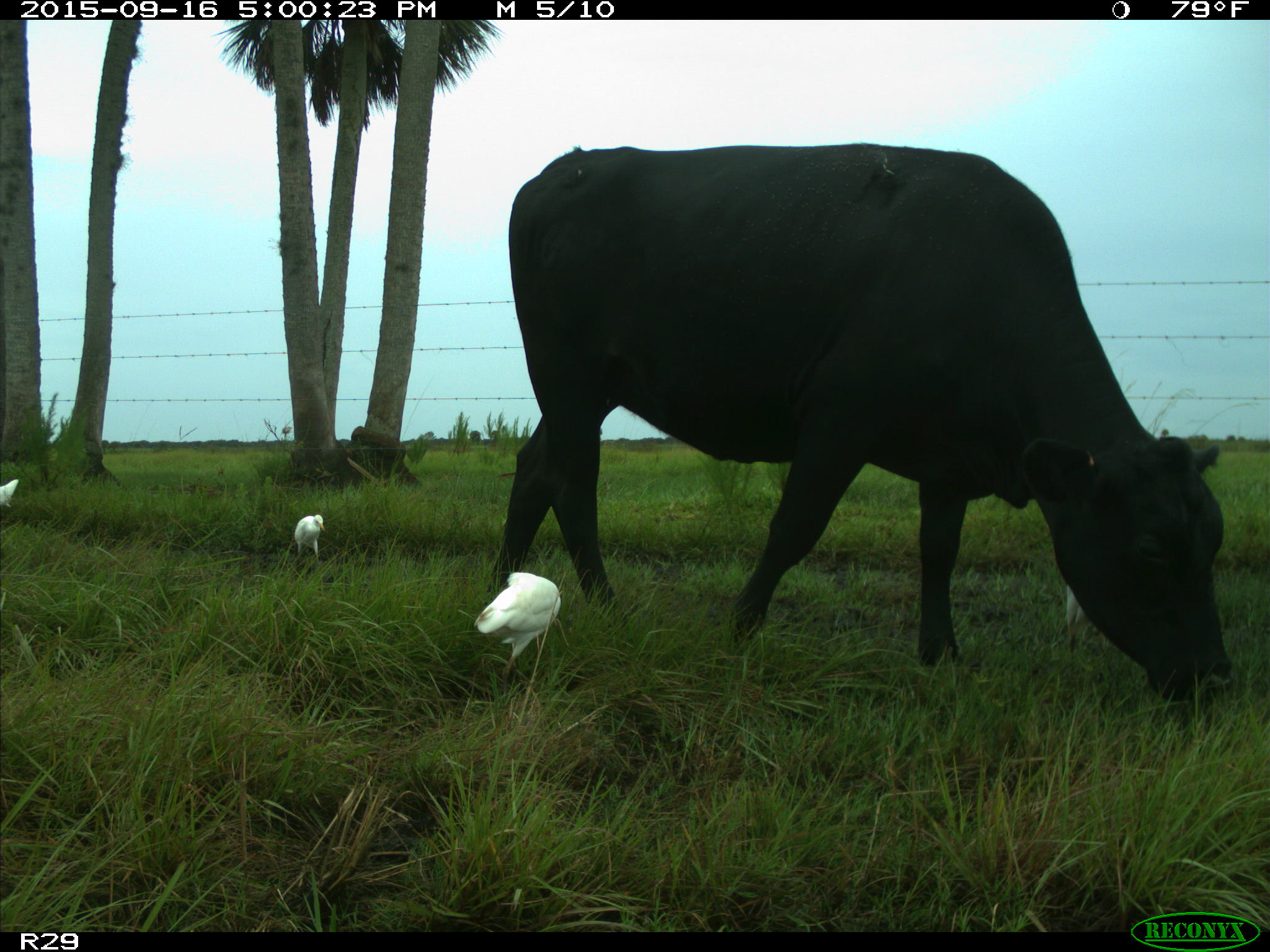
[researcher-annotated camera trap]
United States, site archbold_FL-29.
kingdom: Animalia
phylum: Chordata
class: Mammalia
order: Artiodactyla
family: Bovidae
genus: Bos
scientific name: Bos taurus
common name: domestic cow